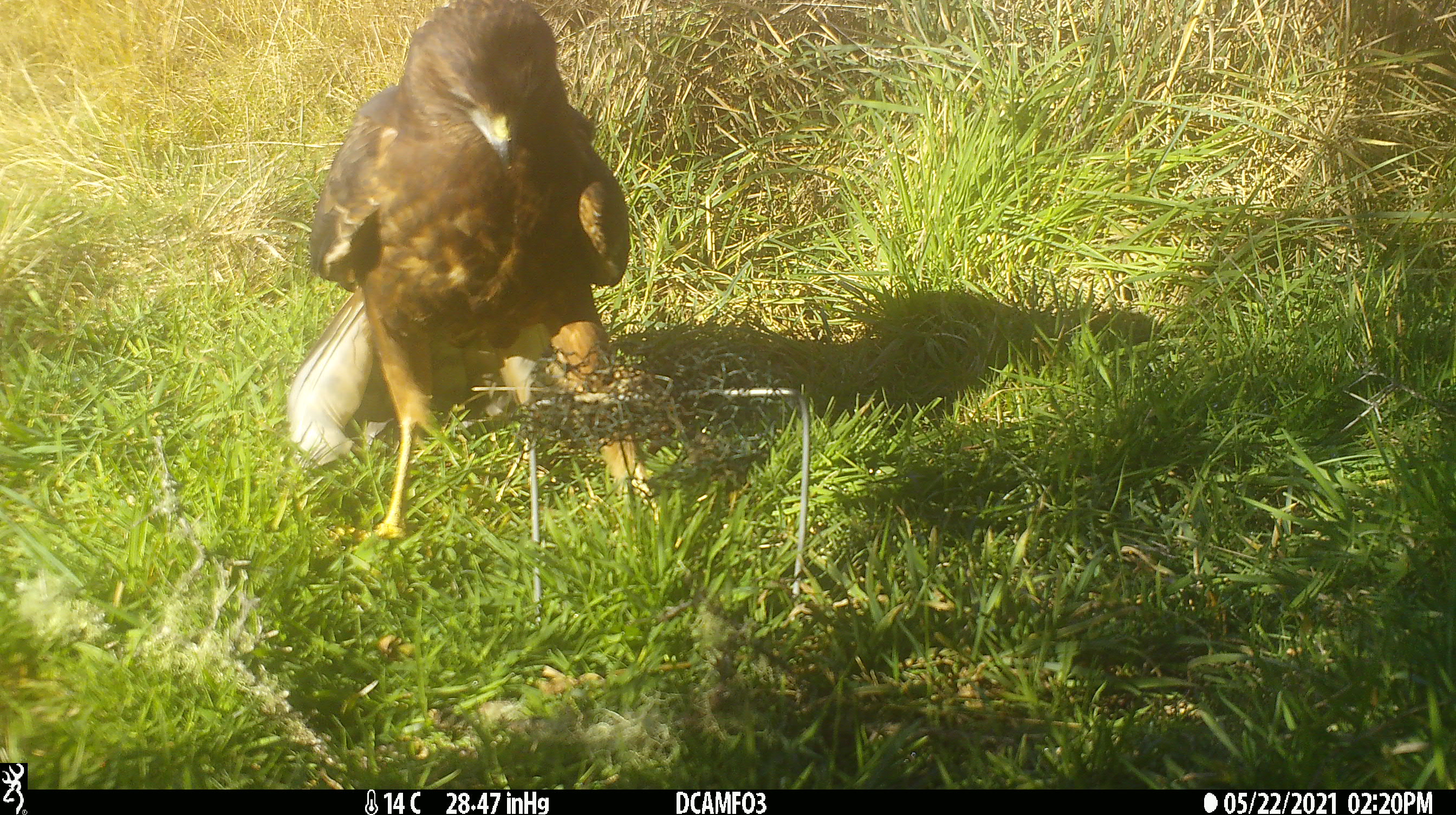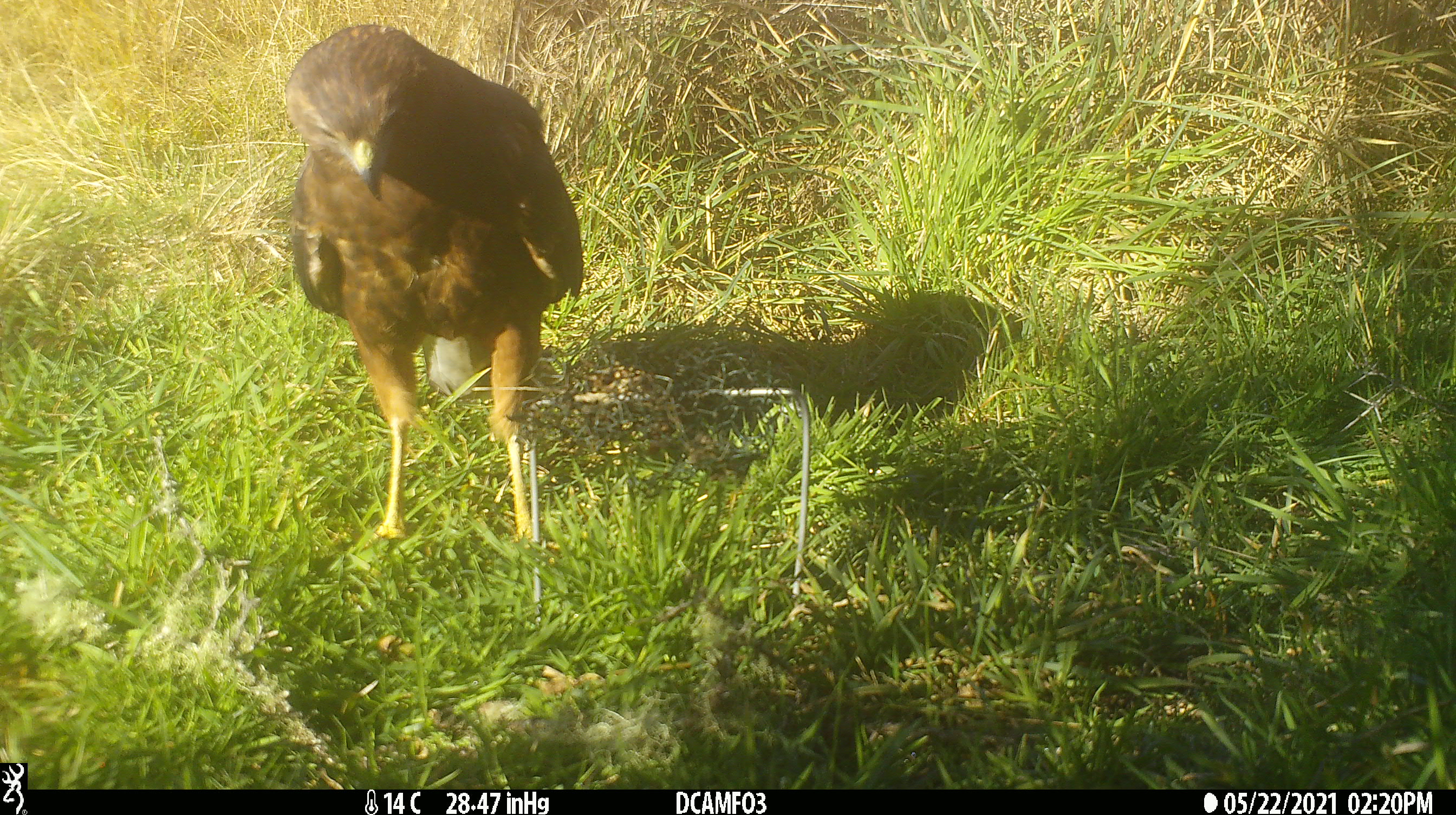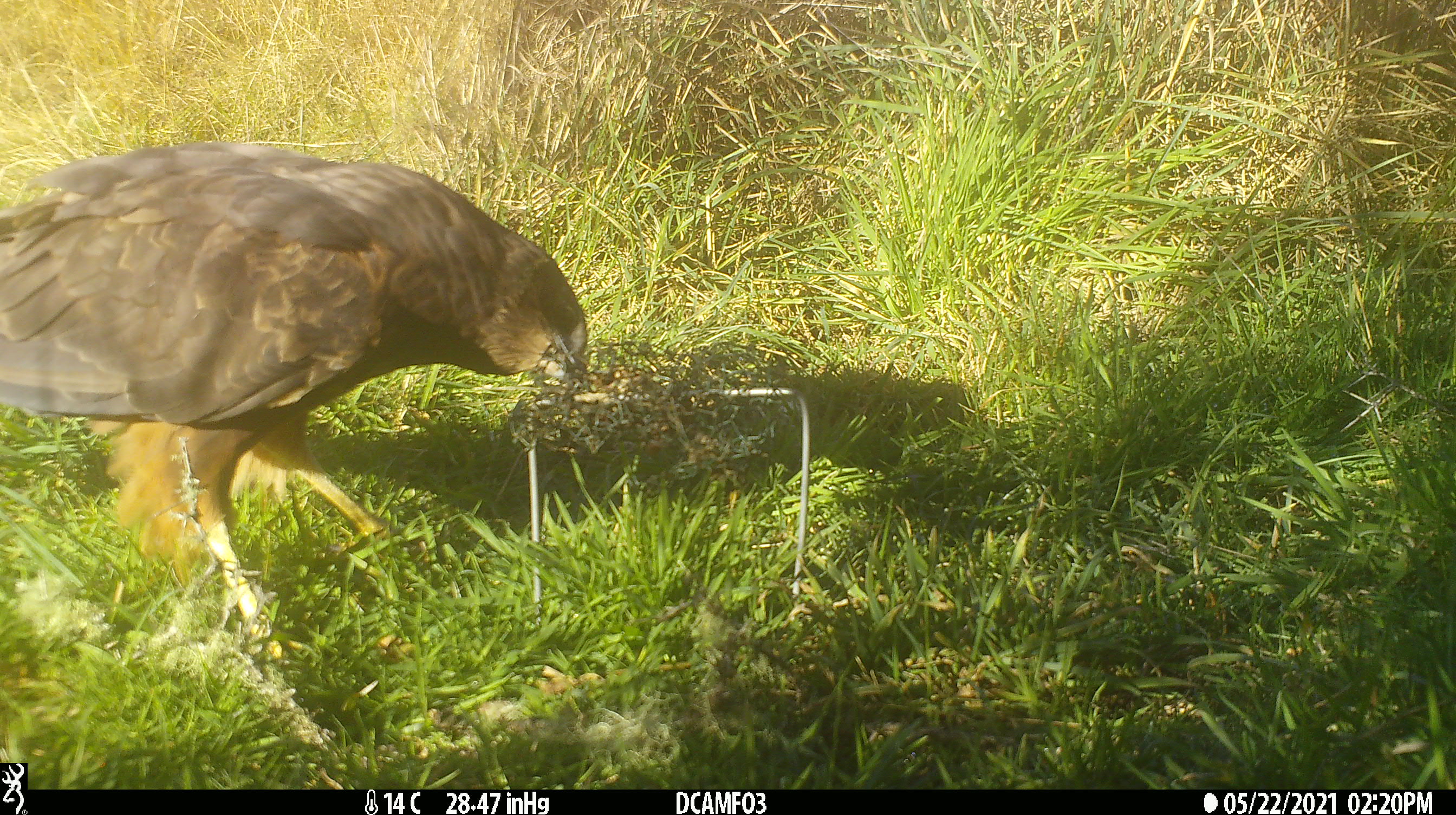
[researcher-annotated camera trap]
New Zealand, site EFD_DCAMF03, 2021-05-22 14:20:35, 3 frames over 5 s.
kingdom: Animalia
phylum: Chordata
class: Aves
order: Accipitriformes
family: Accipitridae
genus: Circus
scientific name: Circus approximans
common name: swamp harrier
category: harrier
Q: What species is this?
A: Harrier (swamp harrier) (Circus approximans).